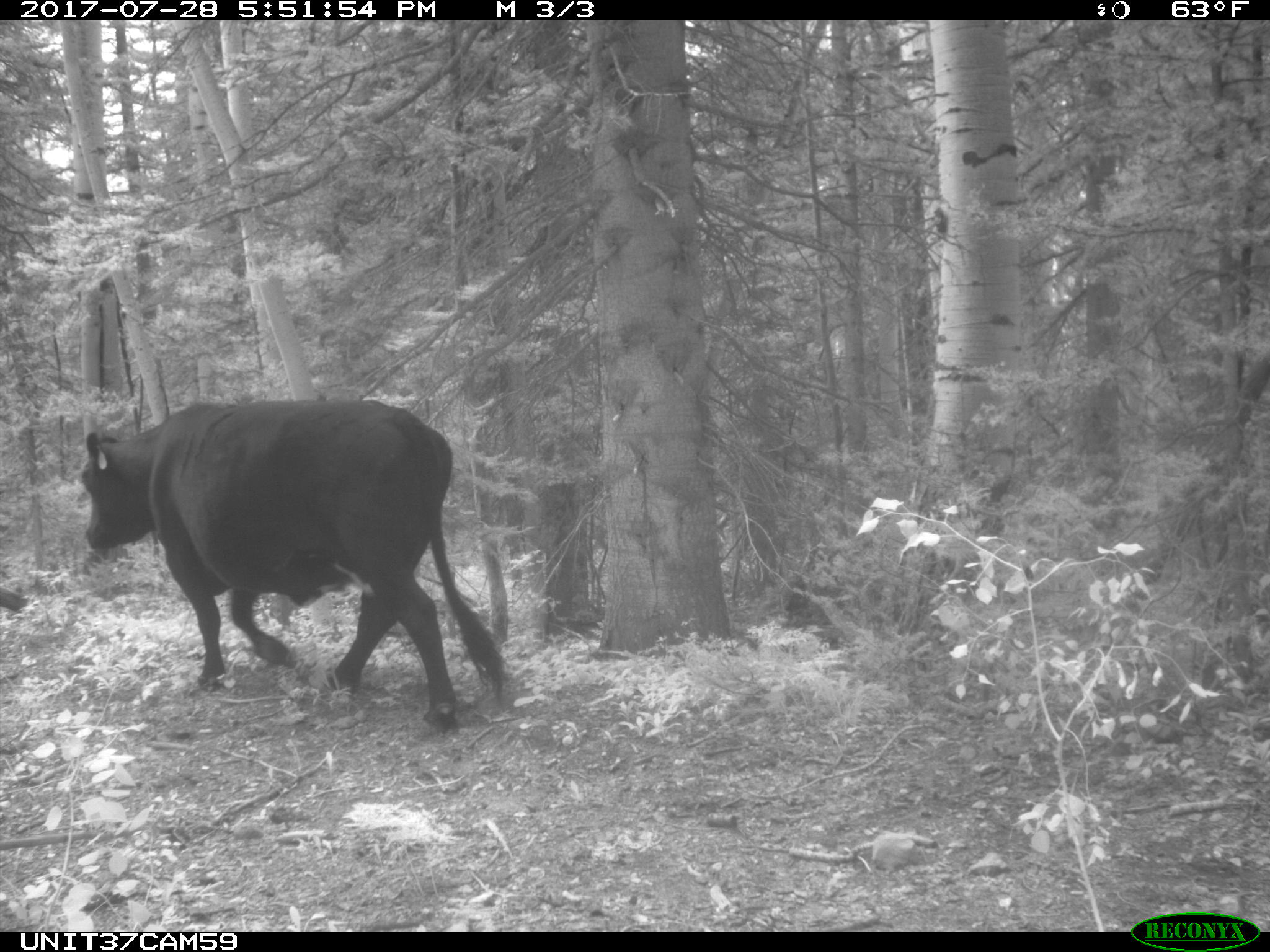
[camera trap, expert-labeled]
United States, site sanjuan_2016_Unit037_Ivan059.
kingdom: Animalia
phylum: Chordata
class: Mammalia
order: Artiodactyla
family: Bovidae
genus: Bos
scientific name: Bos taurus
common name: domestic cow